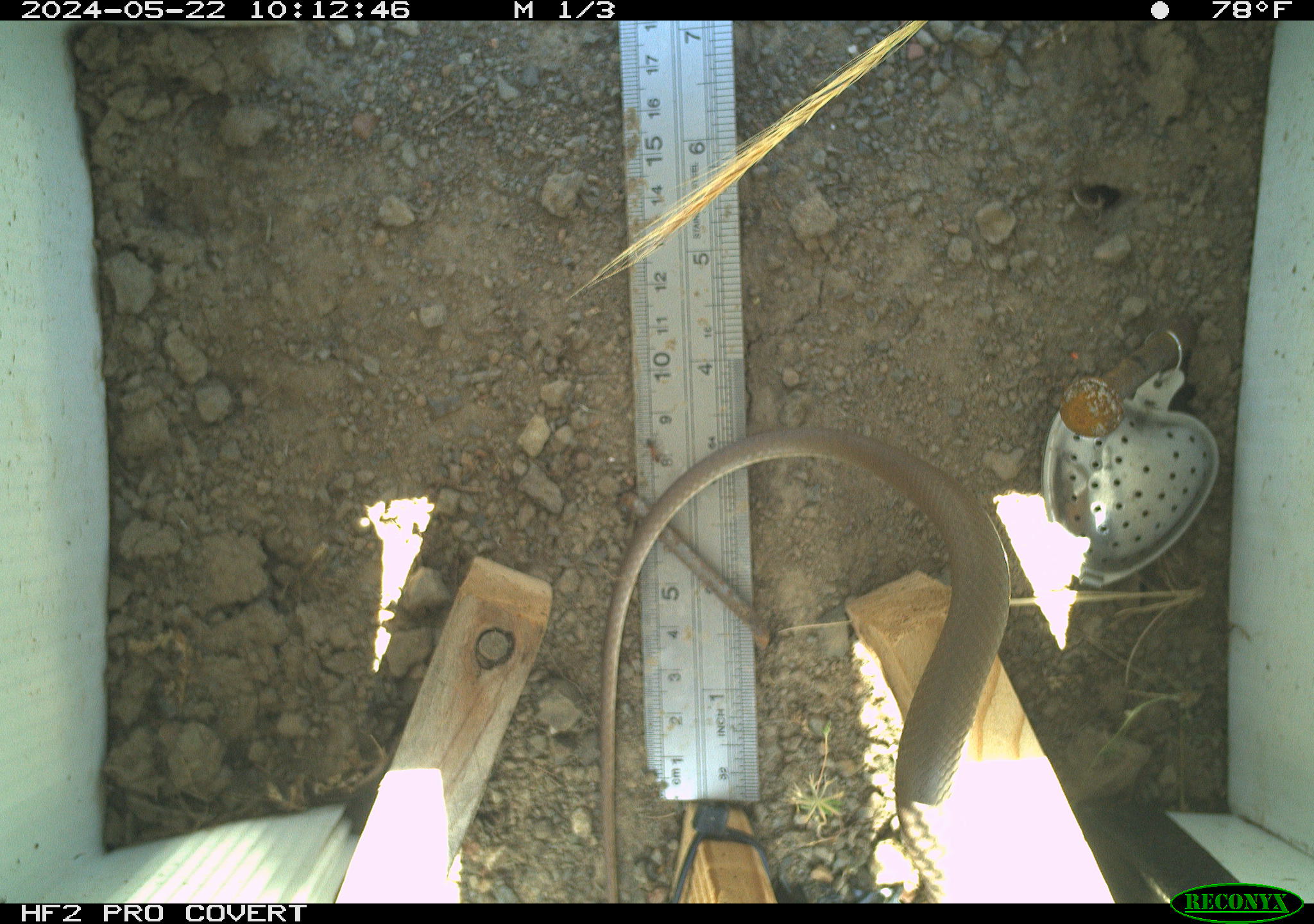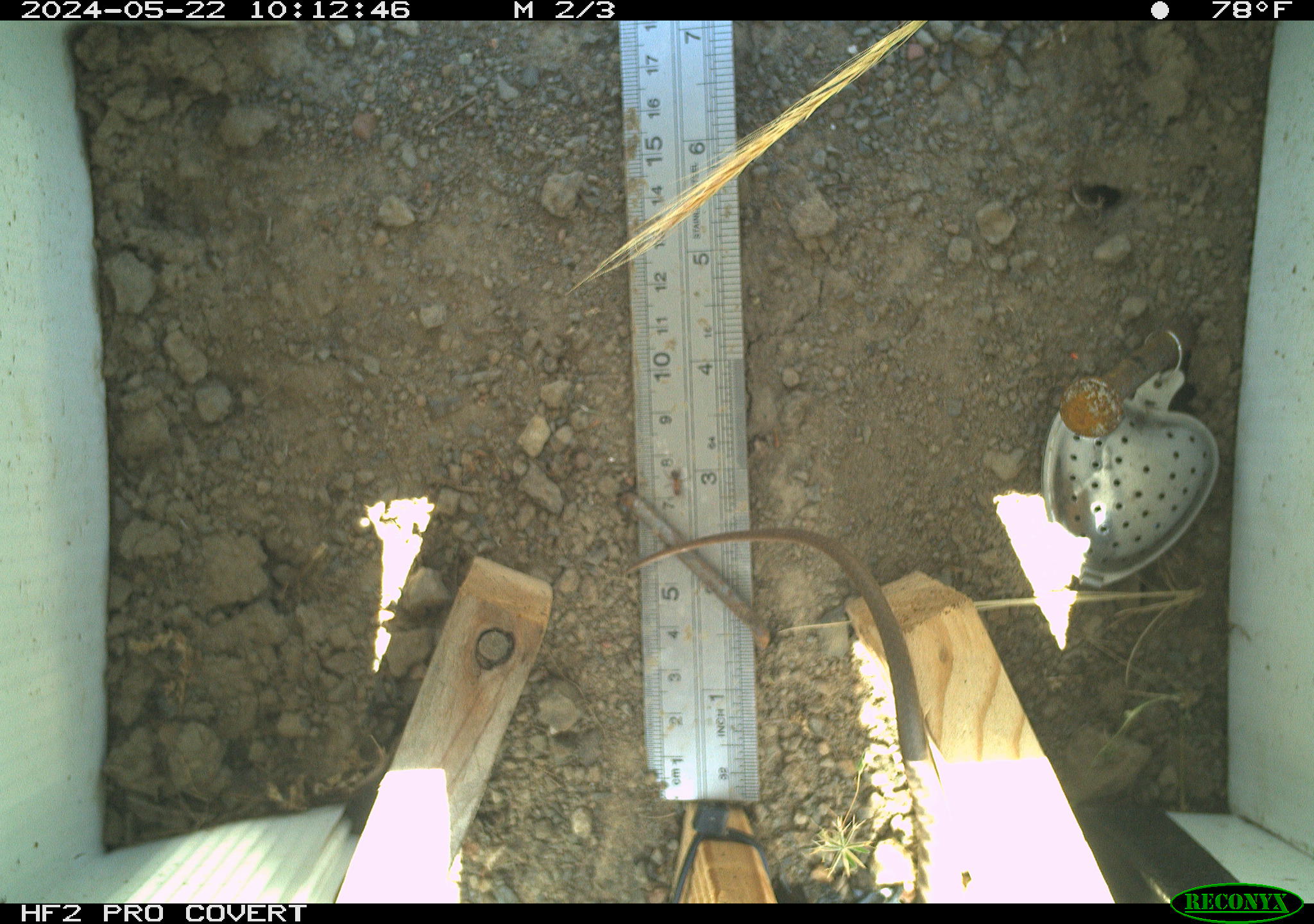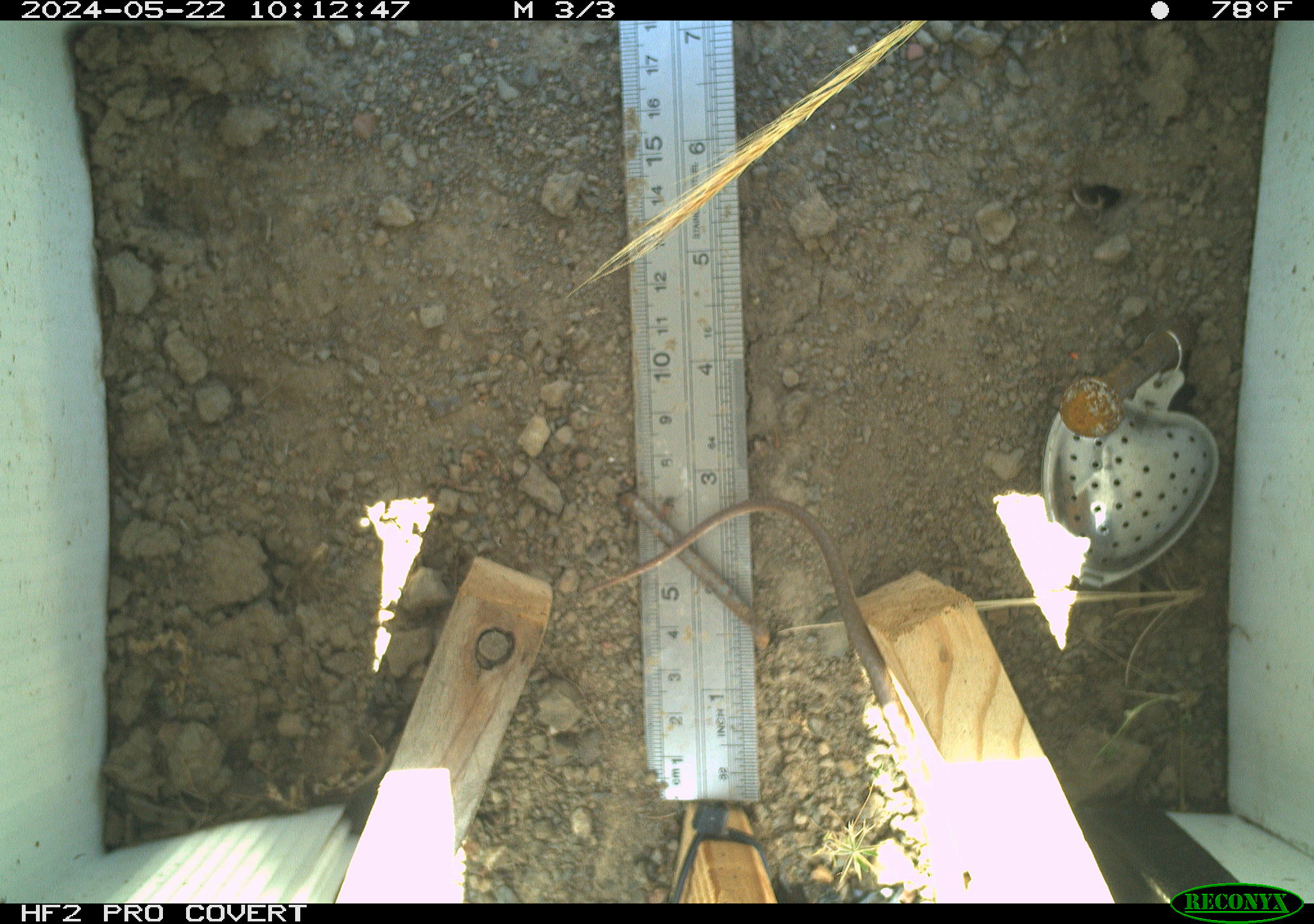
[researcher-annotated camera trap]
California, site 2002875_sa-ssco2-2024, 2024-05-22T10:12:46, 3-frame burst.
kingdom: Animalia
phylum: Chordata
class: Reptilia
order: Squamata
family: Colubridae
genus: Coluber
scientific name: Coluber constrictor mormon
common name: western yellow-bellied racer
Western yellow-bellied racer (Coluber constrictor mormon).